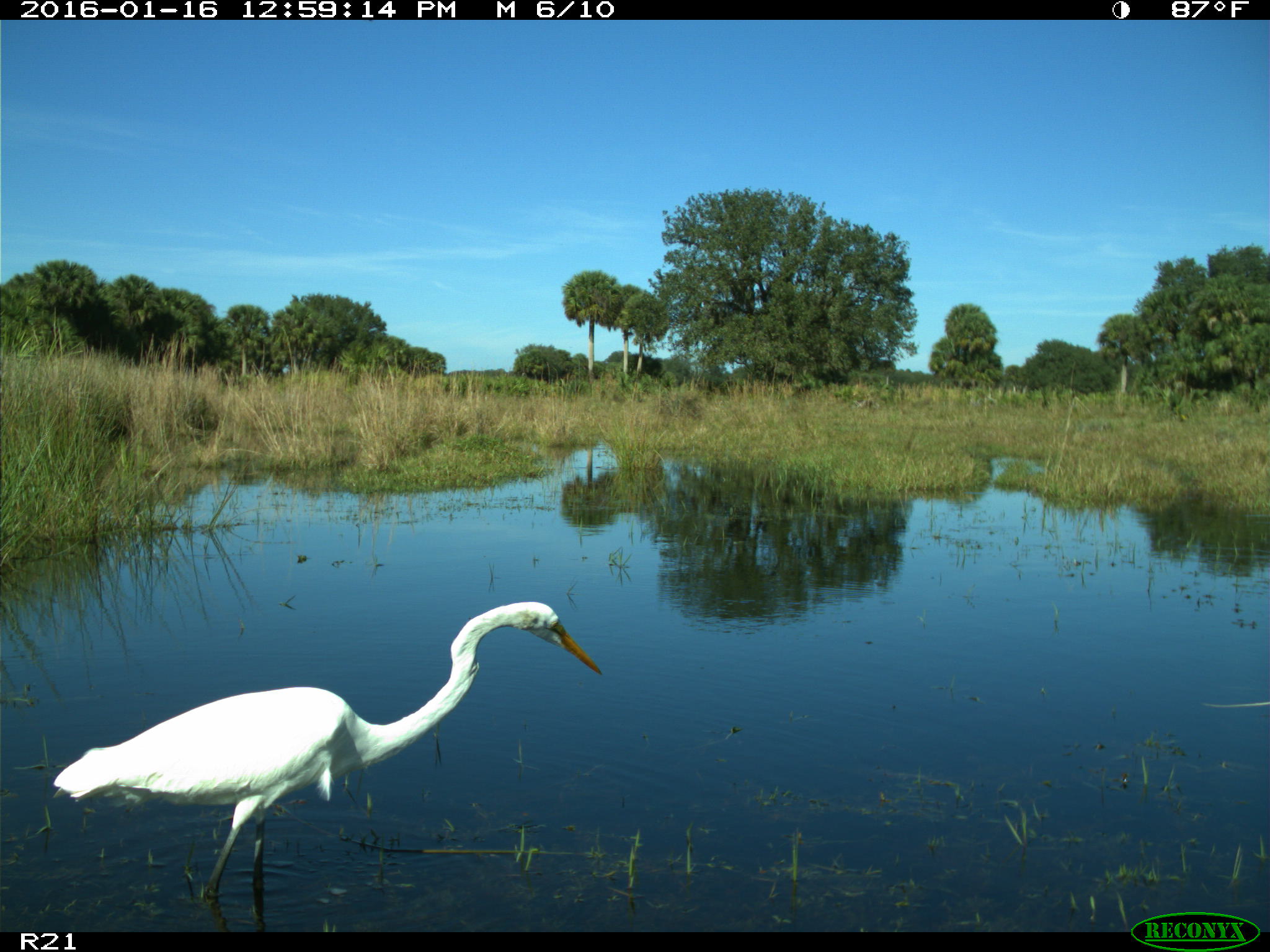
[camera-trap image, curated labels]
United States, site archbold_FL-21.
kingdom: Animalia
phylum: Chordata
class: Aves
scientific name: Aves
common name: birds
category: unidentified bird